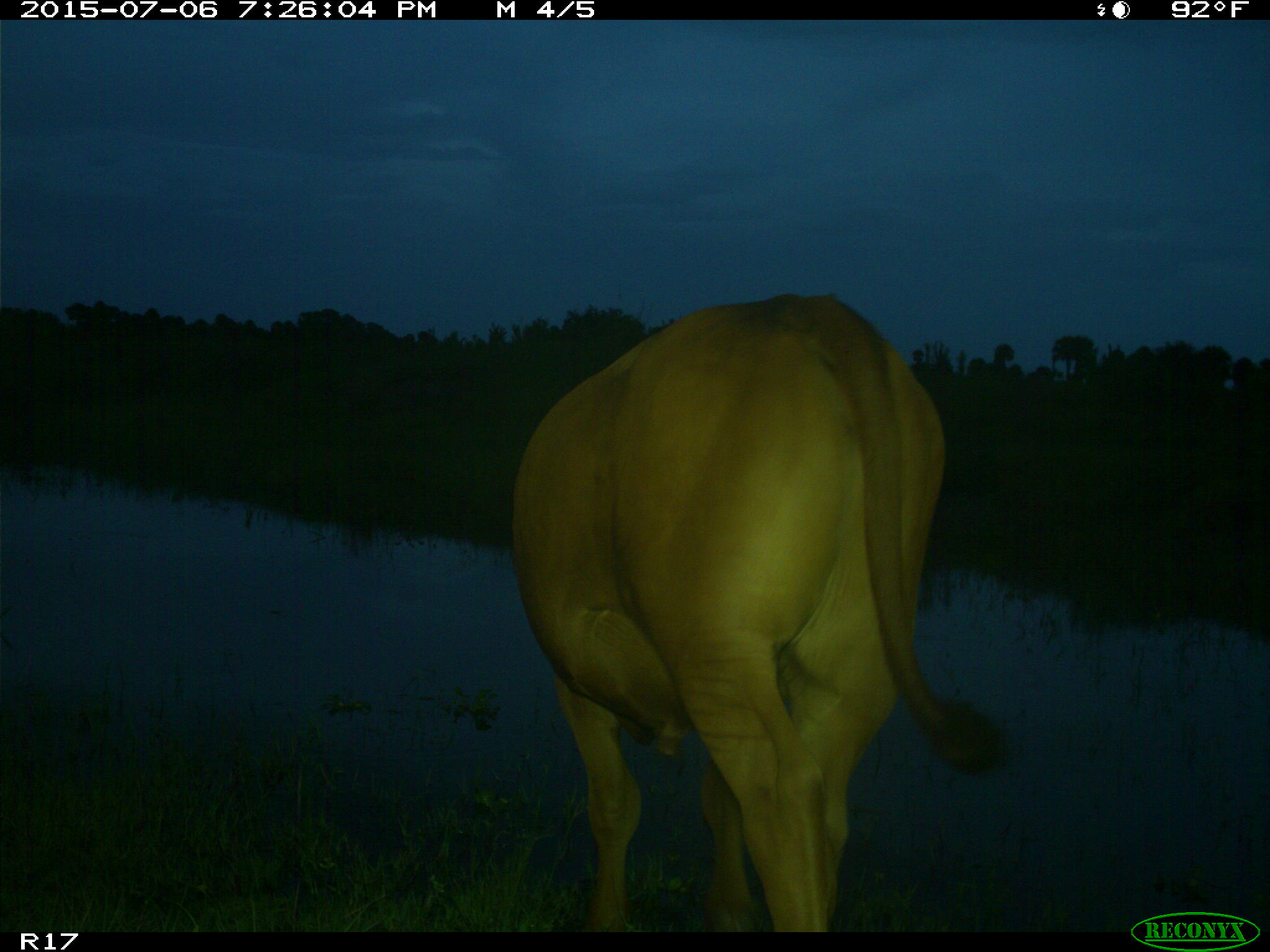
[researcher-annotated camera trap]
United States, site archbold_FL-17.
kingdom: Animalia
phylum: Chordata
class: Mammalia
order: Artiodactyla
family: Bovidae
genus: Bos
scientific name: Bos taurus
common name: domestic cow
Bos taurus (domestic cow).